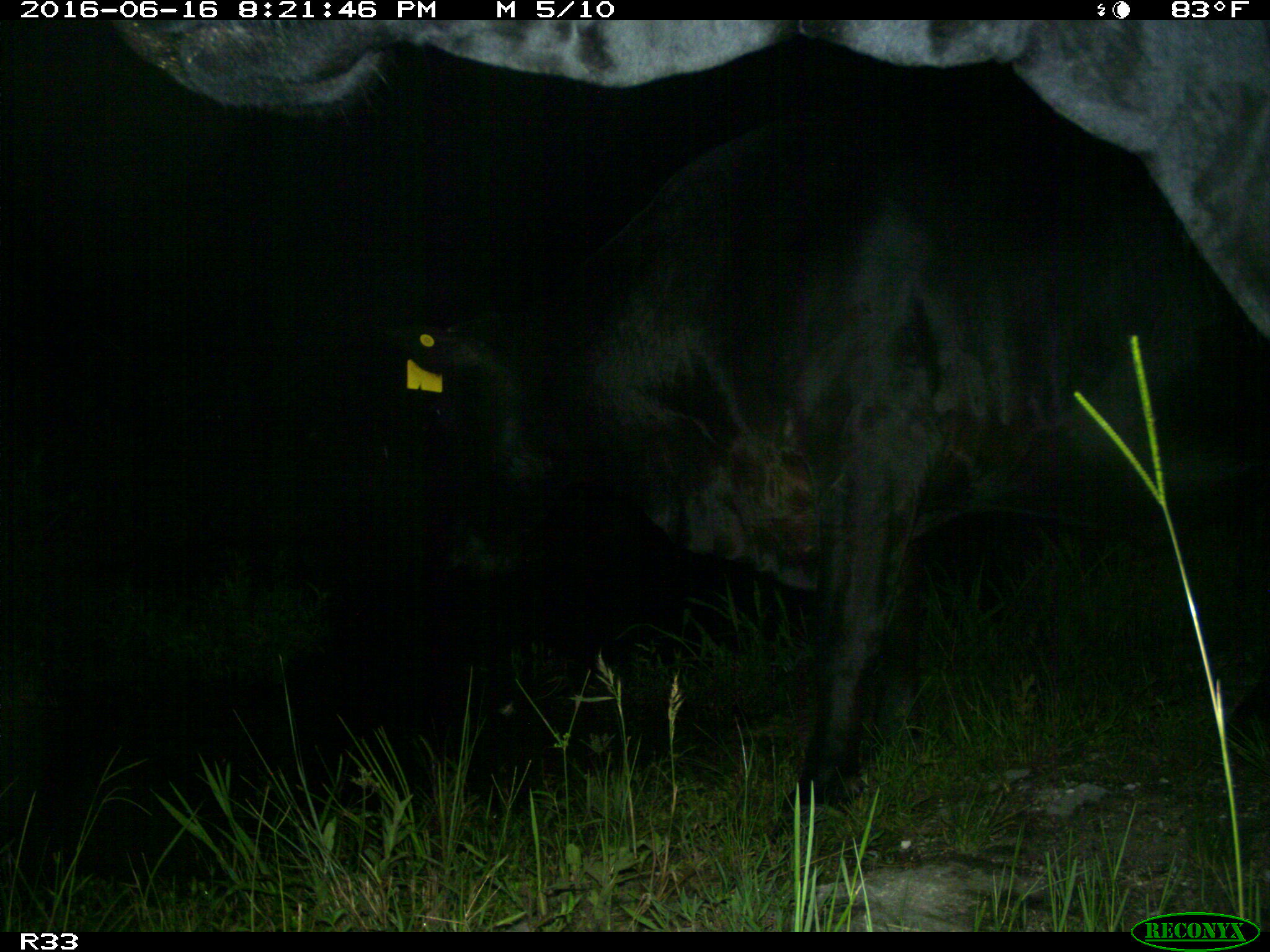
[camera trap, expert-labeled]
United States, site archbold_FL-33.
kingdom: Animalia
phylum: Chordata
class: Mammalia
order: Artiodactyla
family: Bovidae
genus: Bos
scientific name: Bos taurus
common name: domestic cow